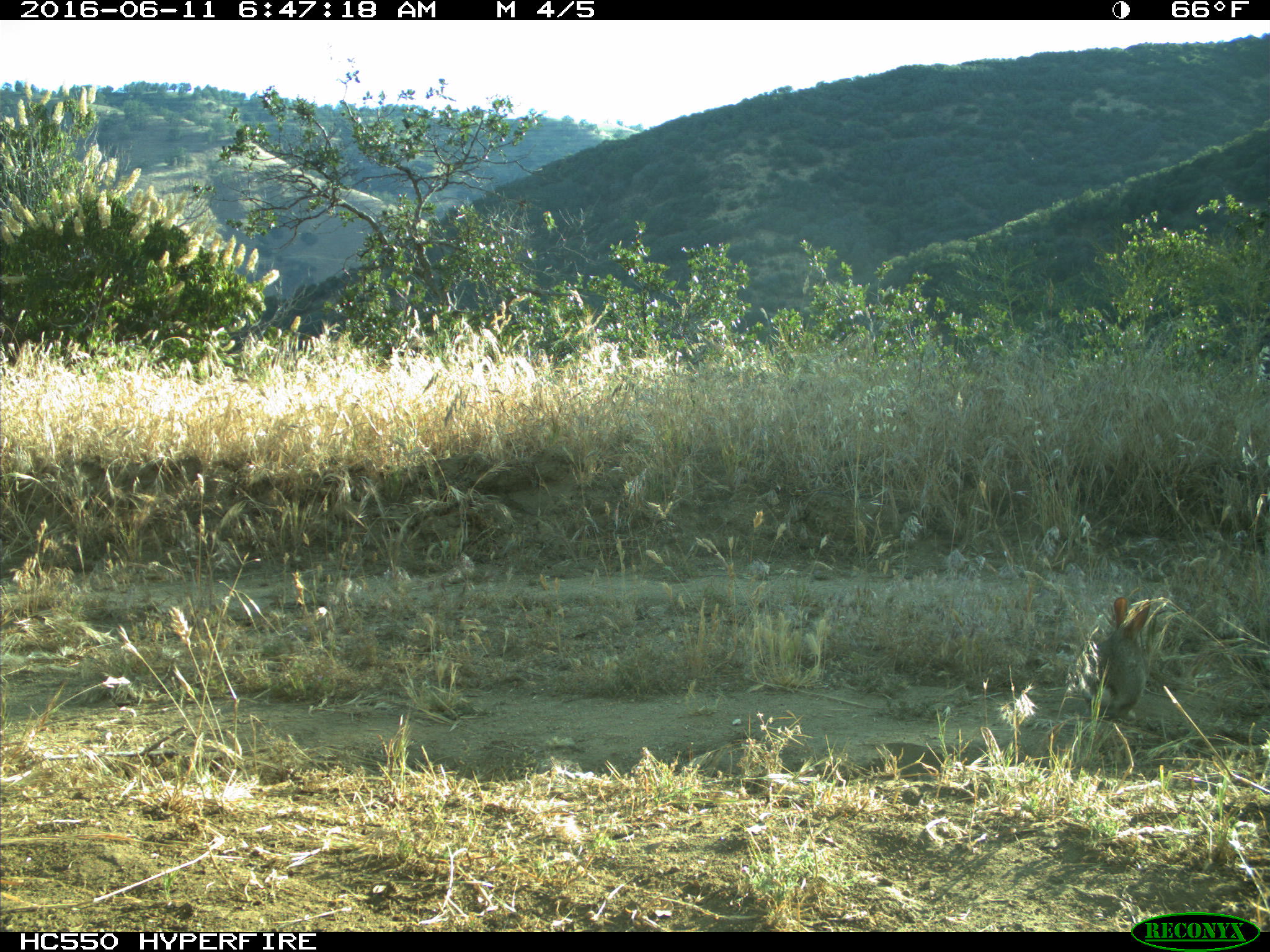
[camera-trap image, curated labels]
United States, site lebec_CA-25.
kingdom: Animalia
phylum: Chordata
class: Mammalia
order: Lagomorpha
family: Leporidae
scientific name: Leporidae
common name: rabbits and hares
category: unidentified rabbit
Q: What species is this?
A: Unidentified rabbit (rabbits and hares) (Leporidae).